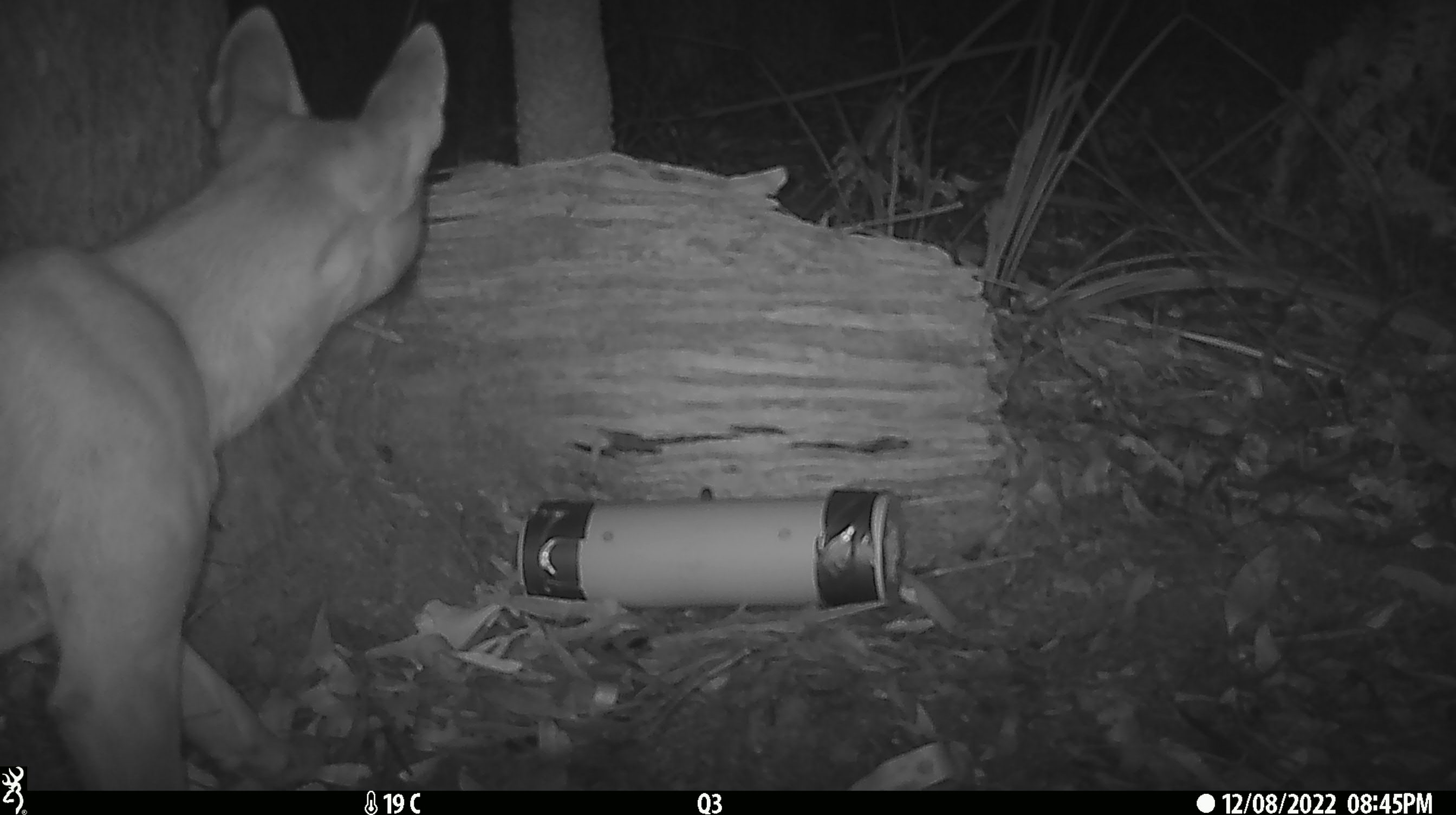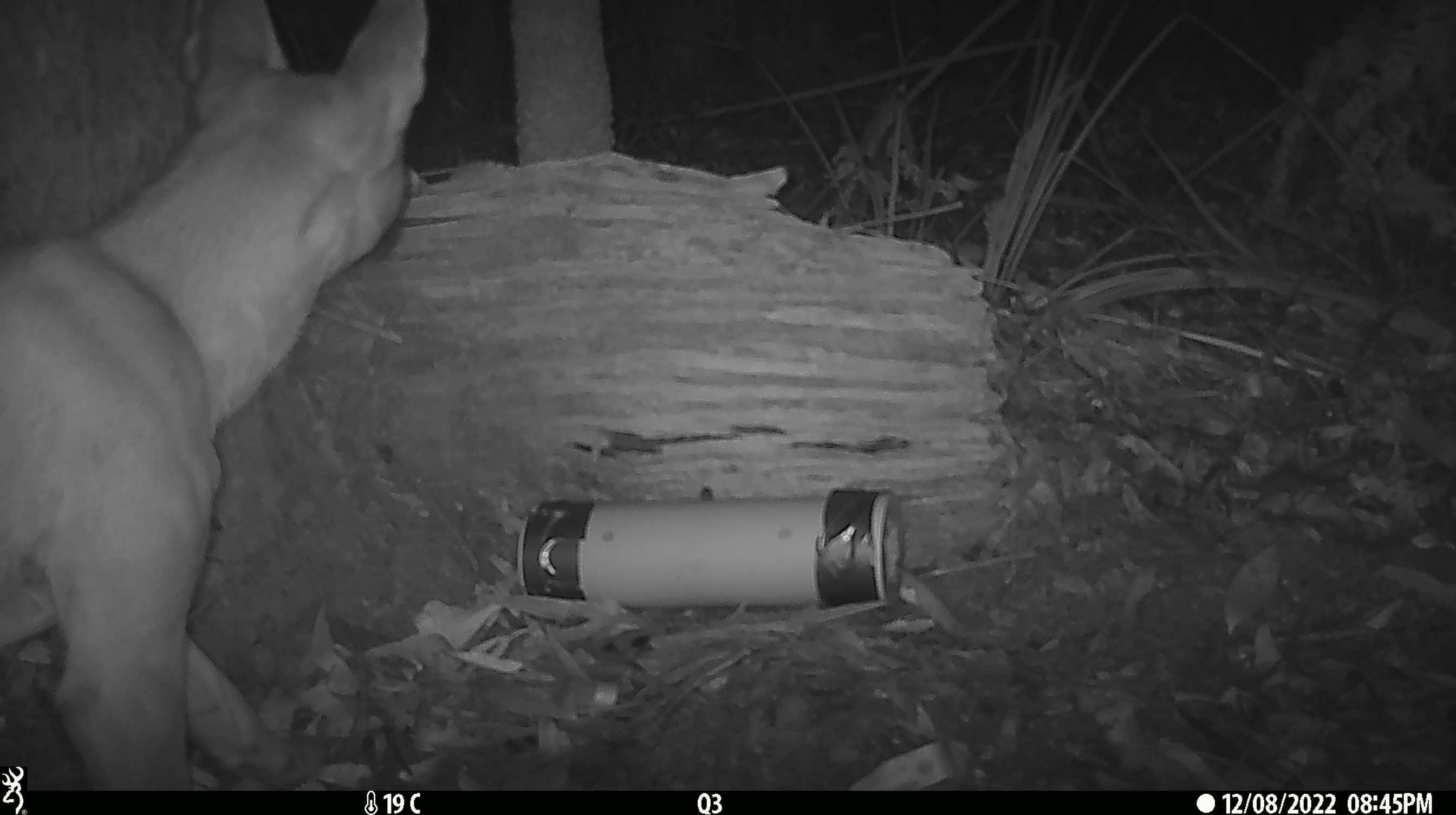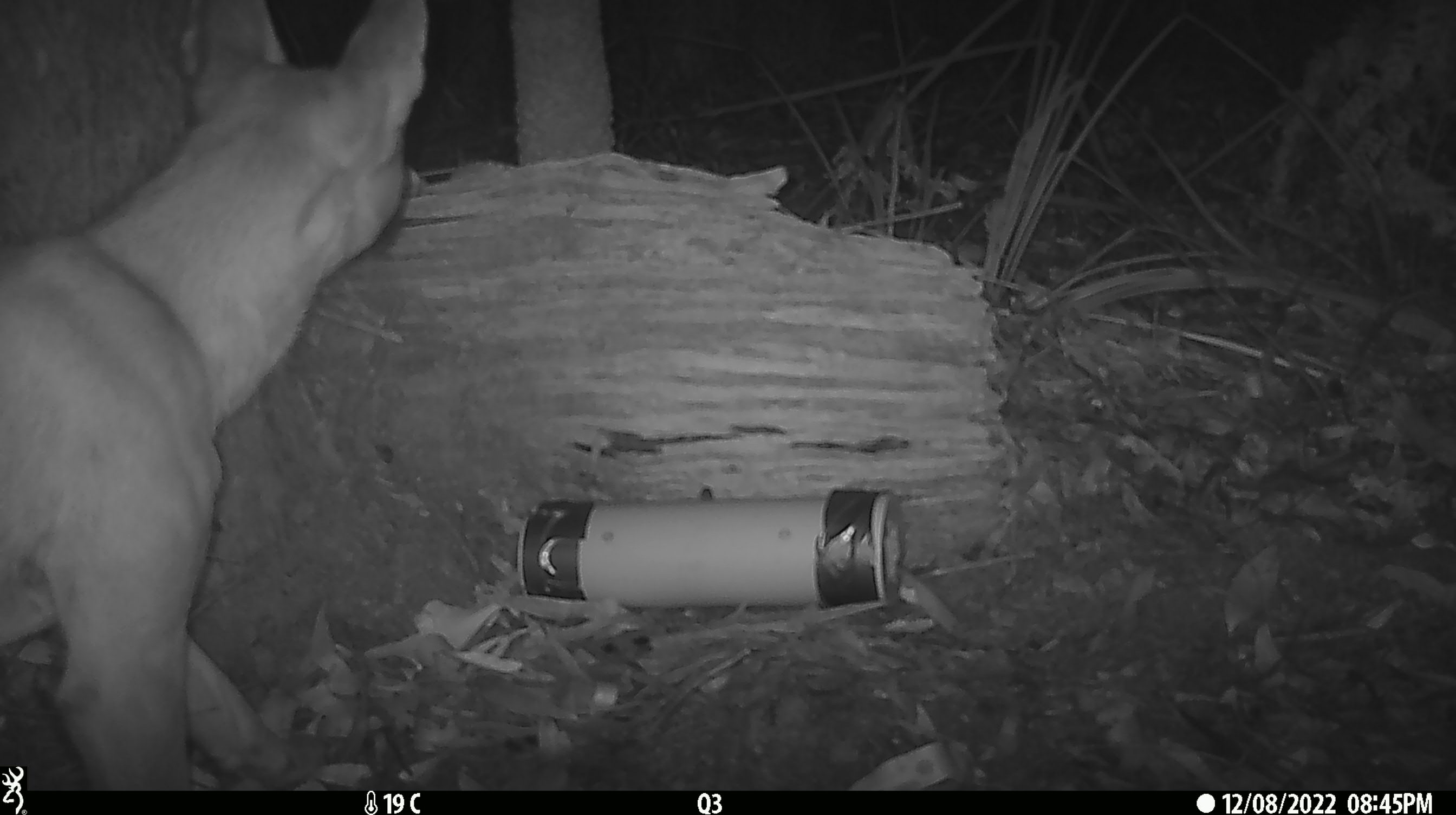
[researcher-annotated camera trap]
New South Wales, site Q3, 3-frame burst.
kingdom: Animalia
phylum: Chordata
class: Mammalia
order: Carnivora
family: Canidae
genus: Canis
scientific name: Canis familiaris dingo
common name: dingo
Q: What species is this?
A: Dingo (Canis familiaris dingo).